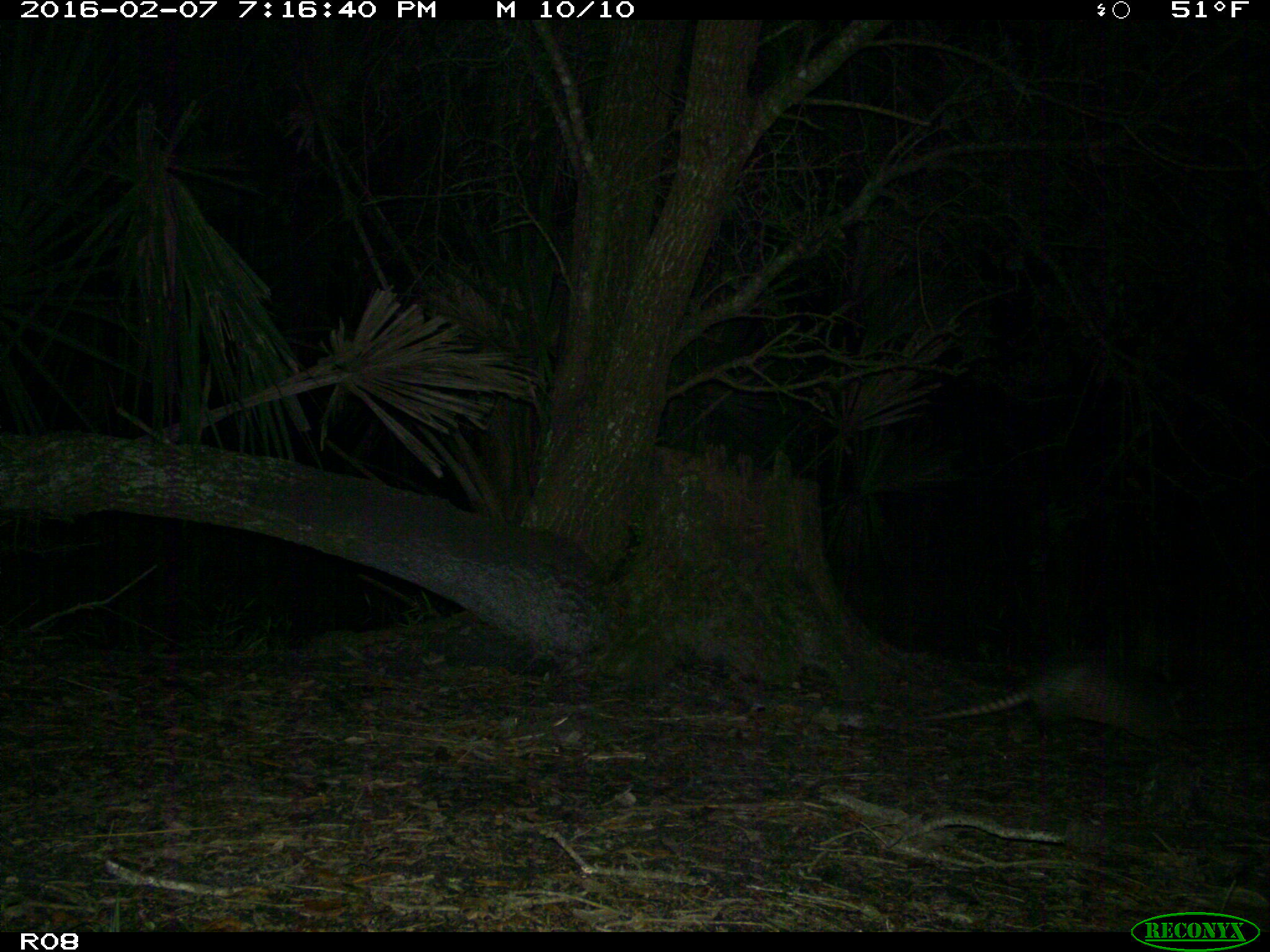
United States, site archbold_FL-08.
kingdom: Animalia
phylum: Chordata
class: Mammalia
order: Cingulata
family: Dasypodidae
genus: Dasypus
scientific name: Dasypus novemcinctus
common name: nine-banded armadillo